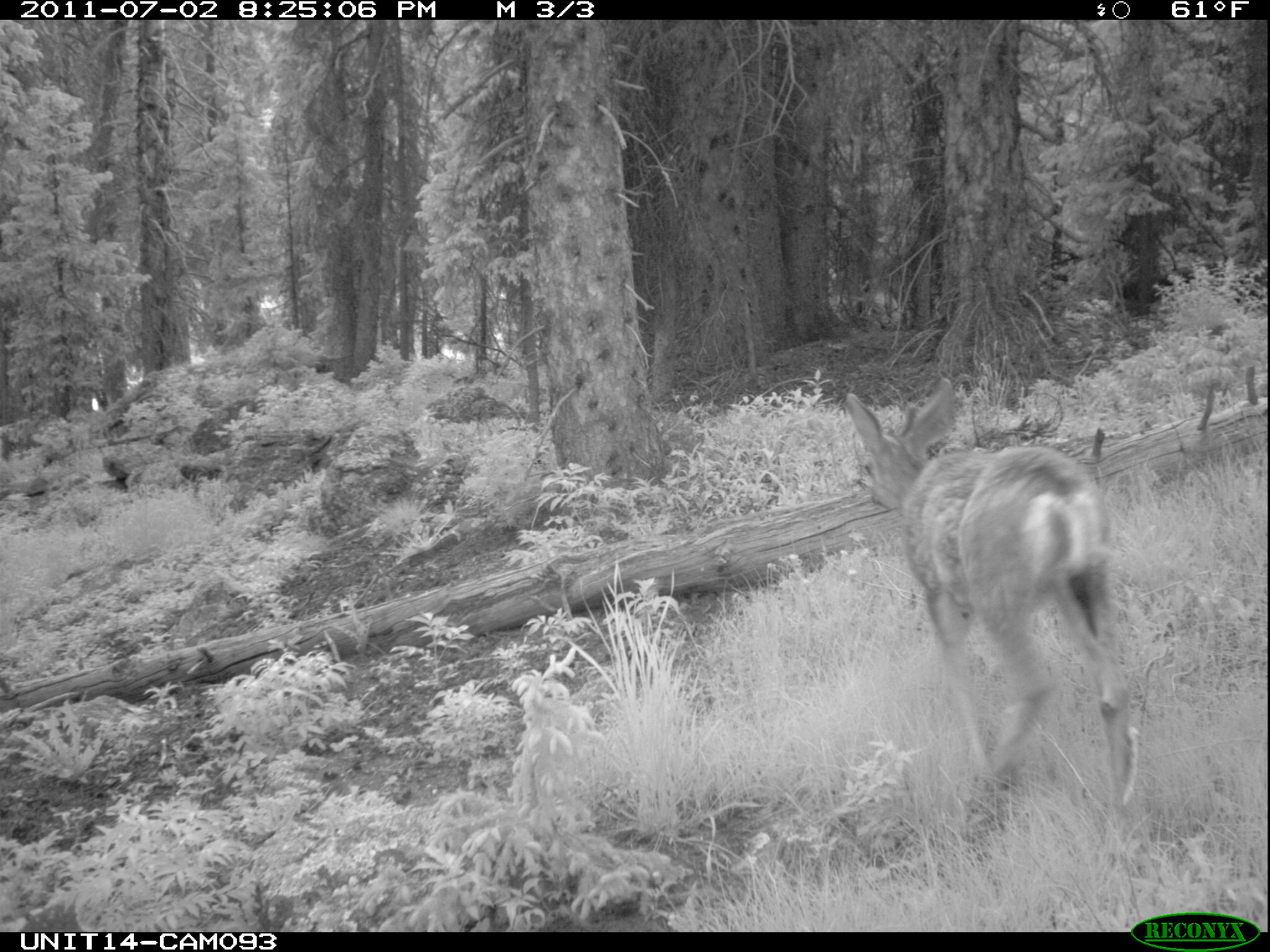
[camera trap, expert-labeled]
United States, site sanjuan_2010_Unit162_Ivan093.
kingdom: Animalia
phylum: Chordata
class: Mammalia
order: Artiodactyla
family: Cervidae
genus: Odocoileus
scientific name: Odocoileus hemionus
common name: mule deer